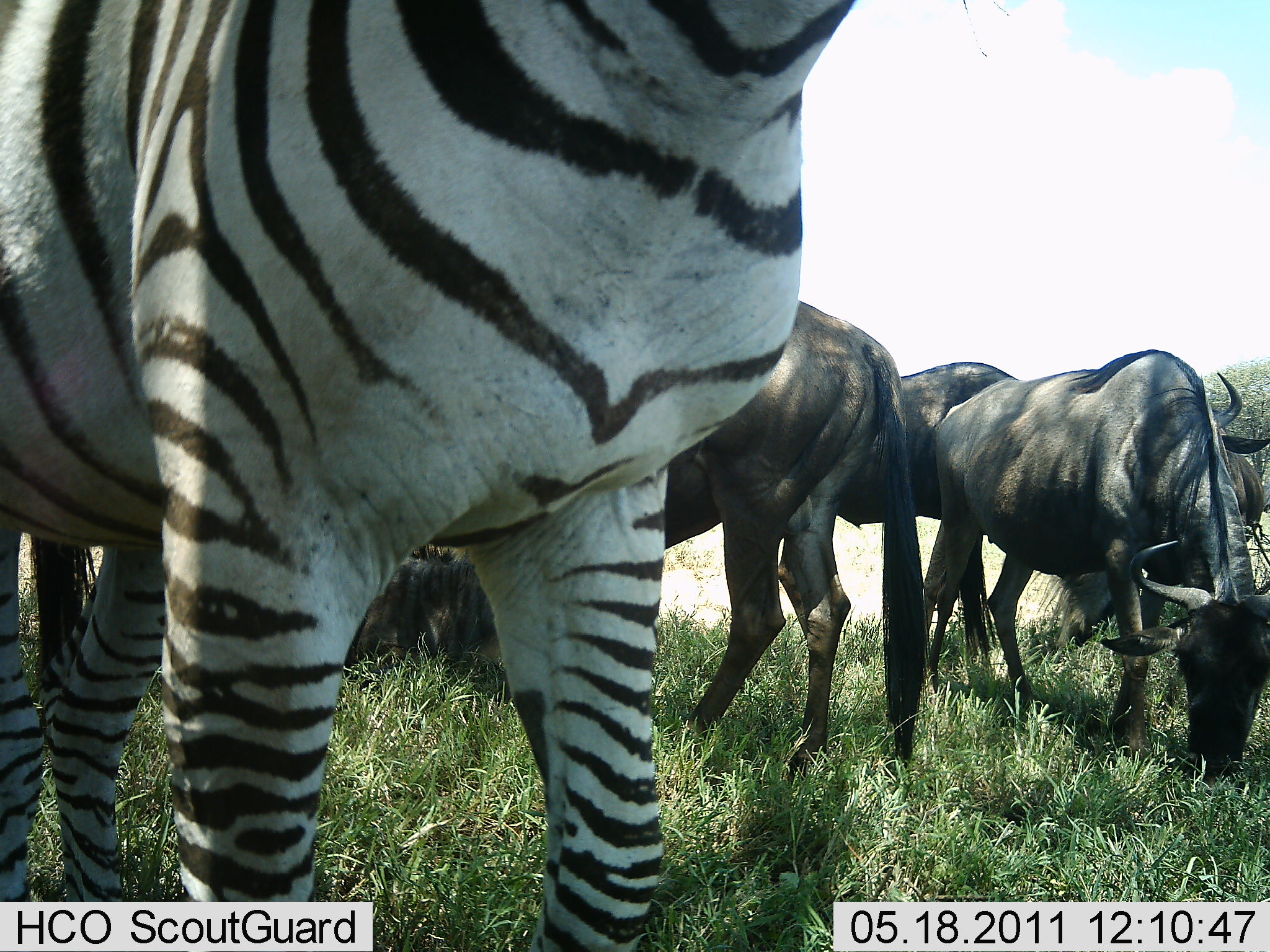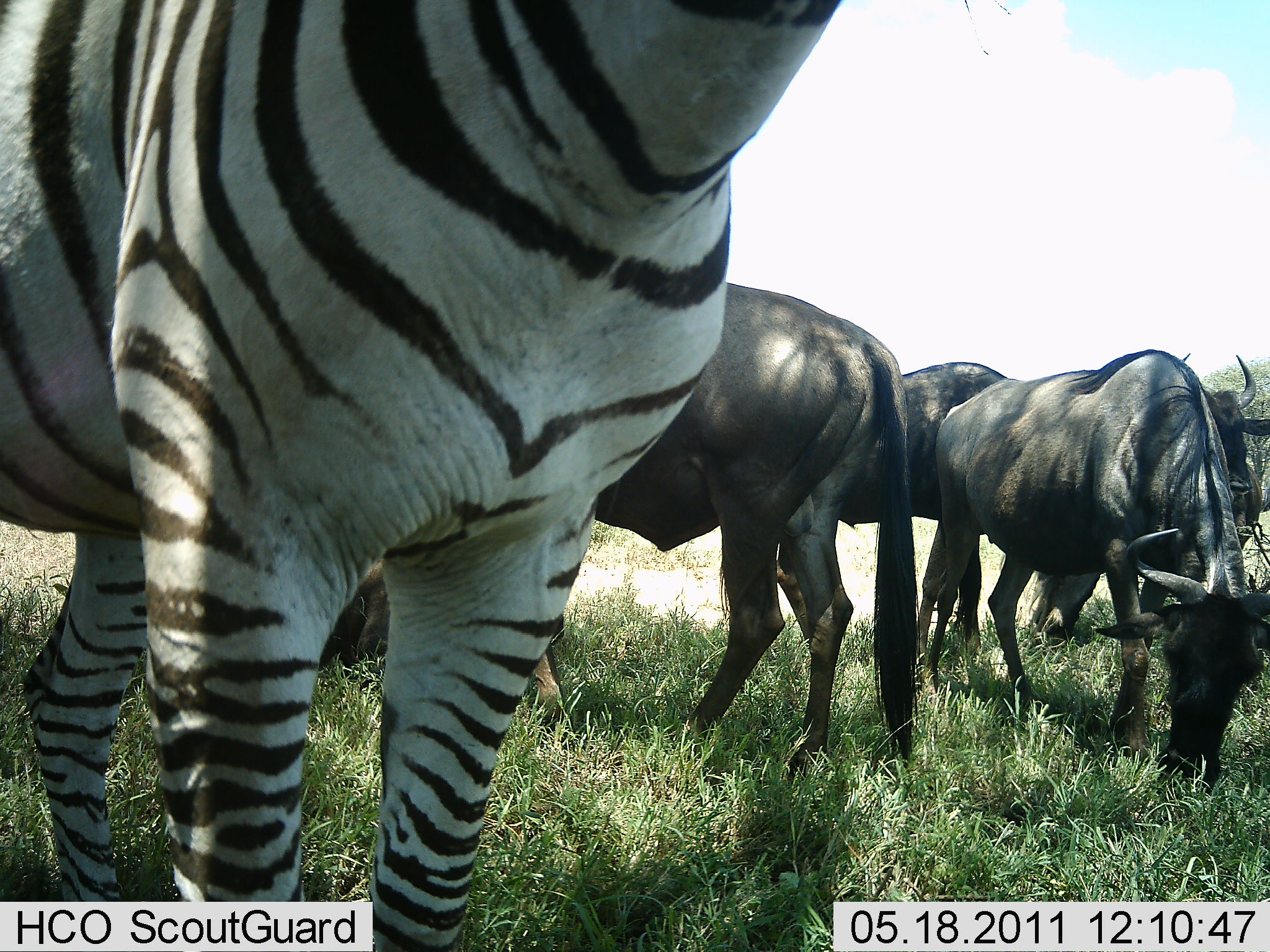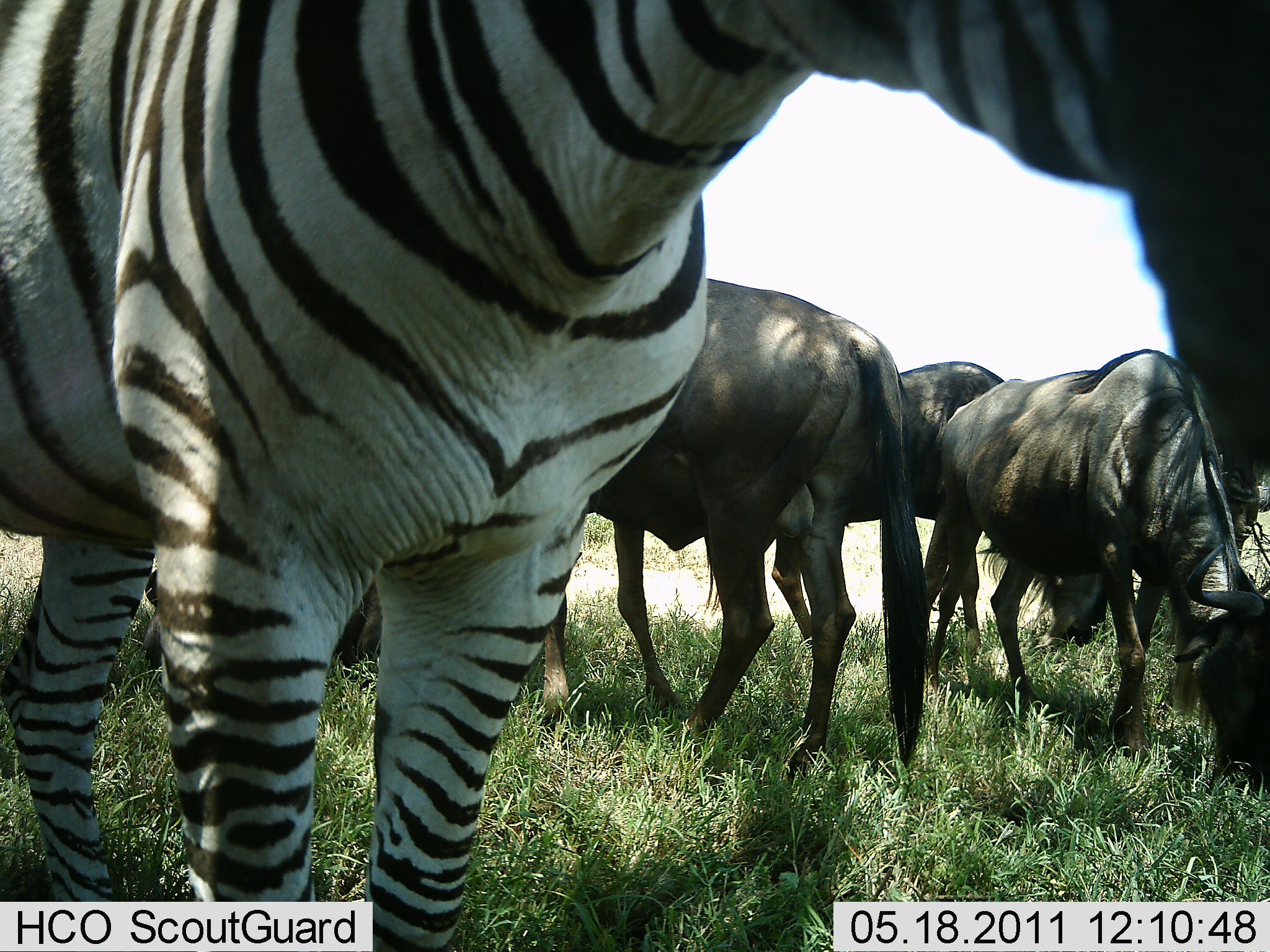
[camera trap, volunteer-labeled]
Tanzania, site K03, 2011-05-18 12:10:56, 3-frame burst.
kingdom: Animalia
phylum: Chordata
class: Mammalia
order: Artiodactyla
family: Bovidae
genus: Connochaetes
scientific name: Connochaetes taurinus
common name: blue wildebeest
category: wildebeest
Wildebeest (blue wildebeest) (Connochaetes taurinus), count 4. Behavior (volunteer vote fractions): standing 60%, resting 13%, moving 0%, interacting 0%. Young present (vote fraction): 0%. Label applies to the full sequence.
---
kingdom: Animalia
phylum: Chordata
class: Mammalia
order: Perissodactyla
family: Equidae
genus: Equus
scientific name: Equus quagga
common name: plains zebra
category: zebra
Zebra (plains zebra) (Equus quagga), count 1. Behavior (volunteer vote fractions): standing 83%, resting 0%, moving 0%, interacting 8%. Young present (vote fraction): 0%. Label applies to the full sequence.